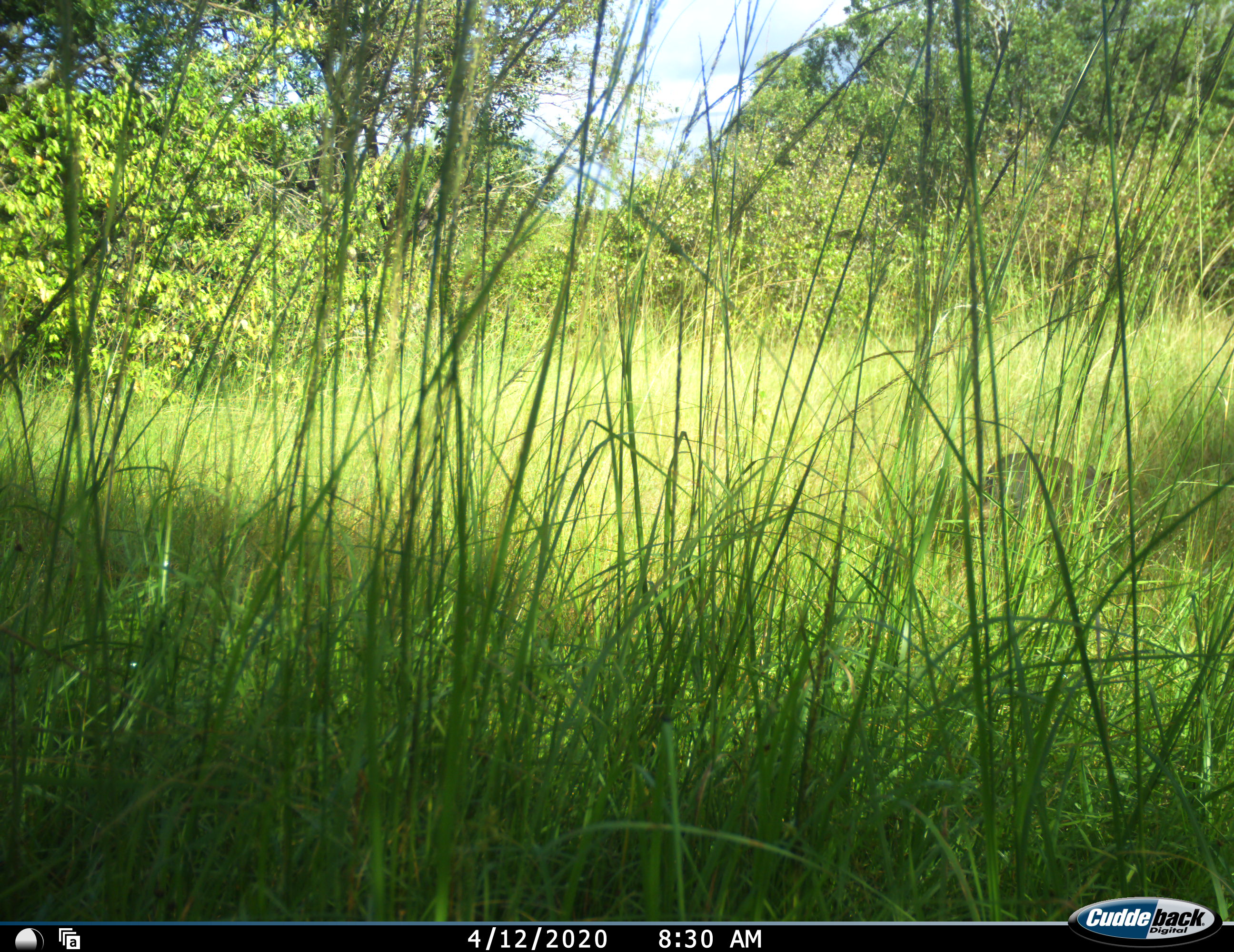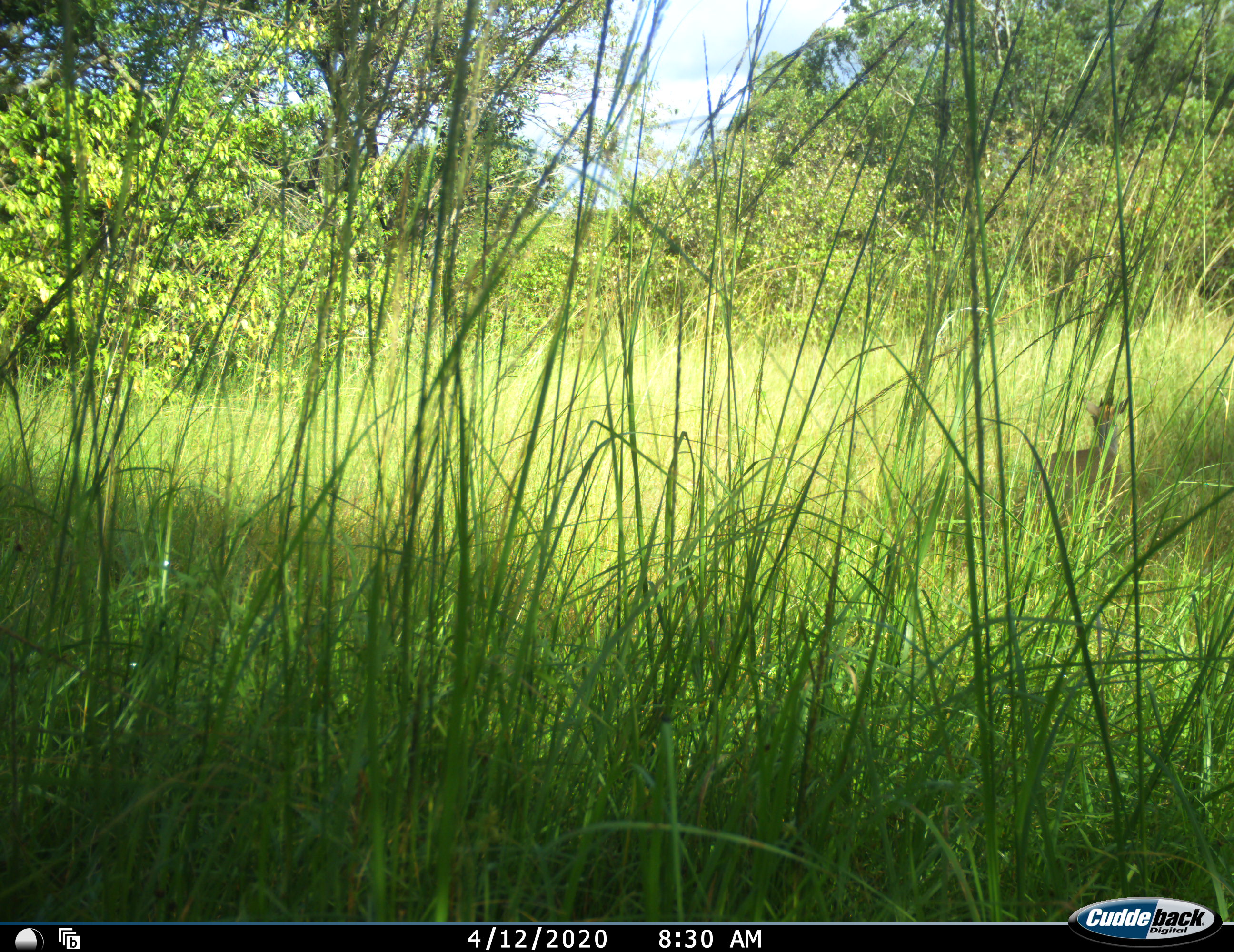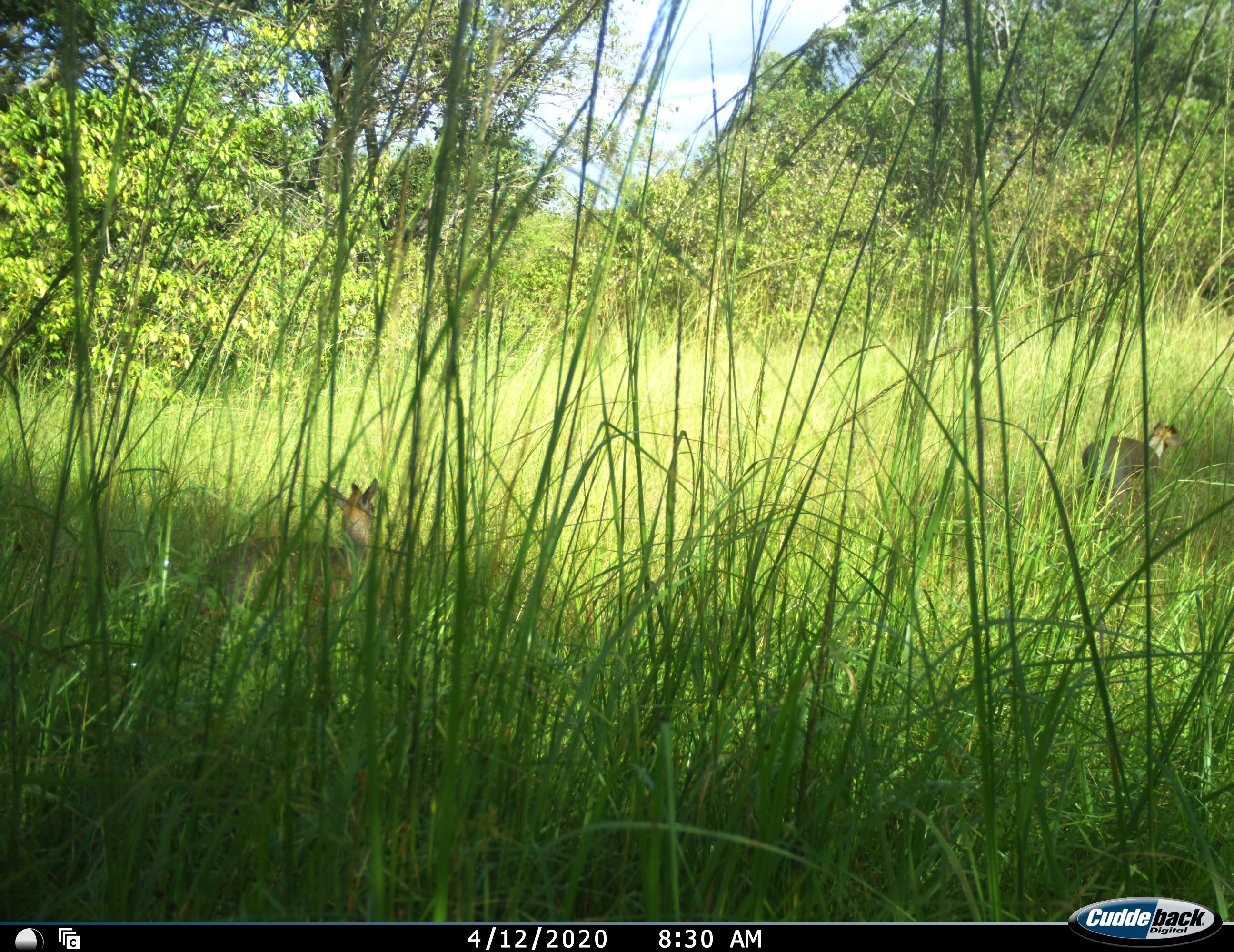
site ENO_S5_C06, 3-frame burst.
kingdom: Animalia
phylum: Chordata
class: Mammalia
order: Artiodactyla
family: Bovidae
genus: Madoqua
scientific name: Madoqua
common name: dik-dik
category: dikdik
Dikdik (dik-dik) (Madoqua), count 2. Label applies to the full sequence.